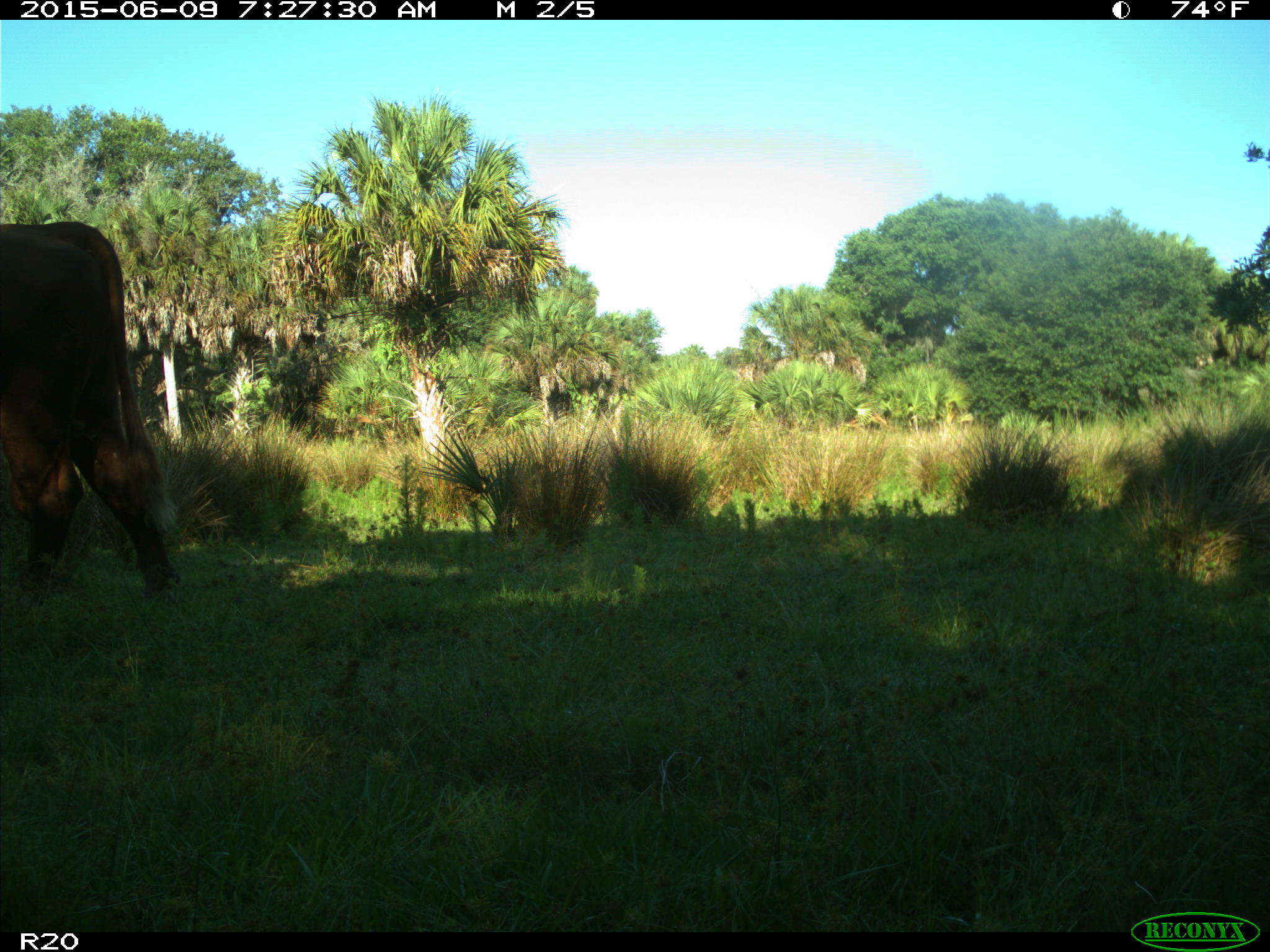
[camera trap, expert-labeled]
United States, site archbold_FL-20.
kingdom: Animalia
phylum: Chordata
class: Mammalia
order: Artiodactyla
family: Bovidae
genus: Bos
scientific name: Bos taurus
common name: domestic cow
Bos taurus (domestic cow).